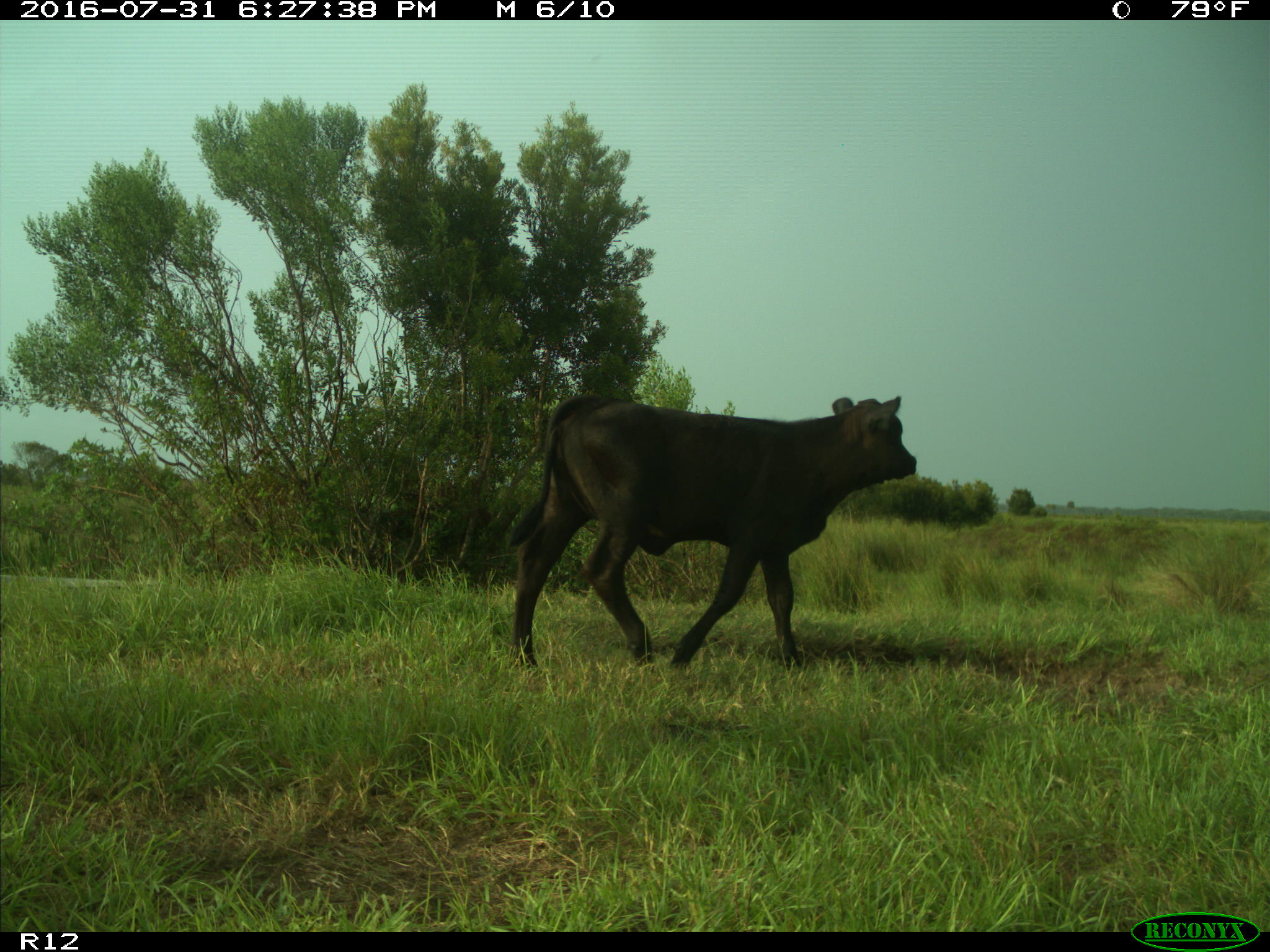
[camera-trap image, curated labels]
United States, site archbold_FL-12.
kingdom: Animalia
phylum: Chordata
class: Mammalia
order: Artiodactyla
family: Bovidae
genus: Bos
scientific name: Bos taurus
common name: domestic cow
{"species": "Bos taurus (domestic cow)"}